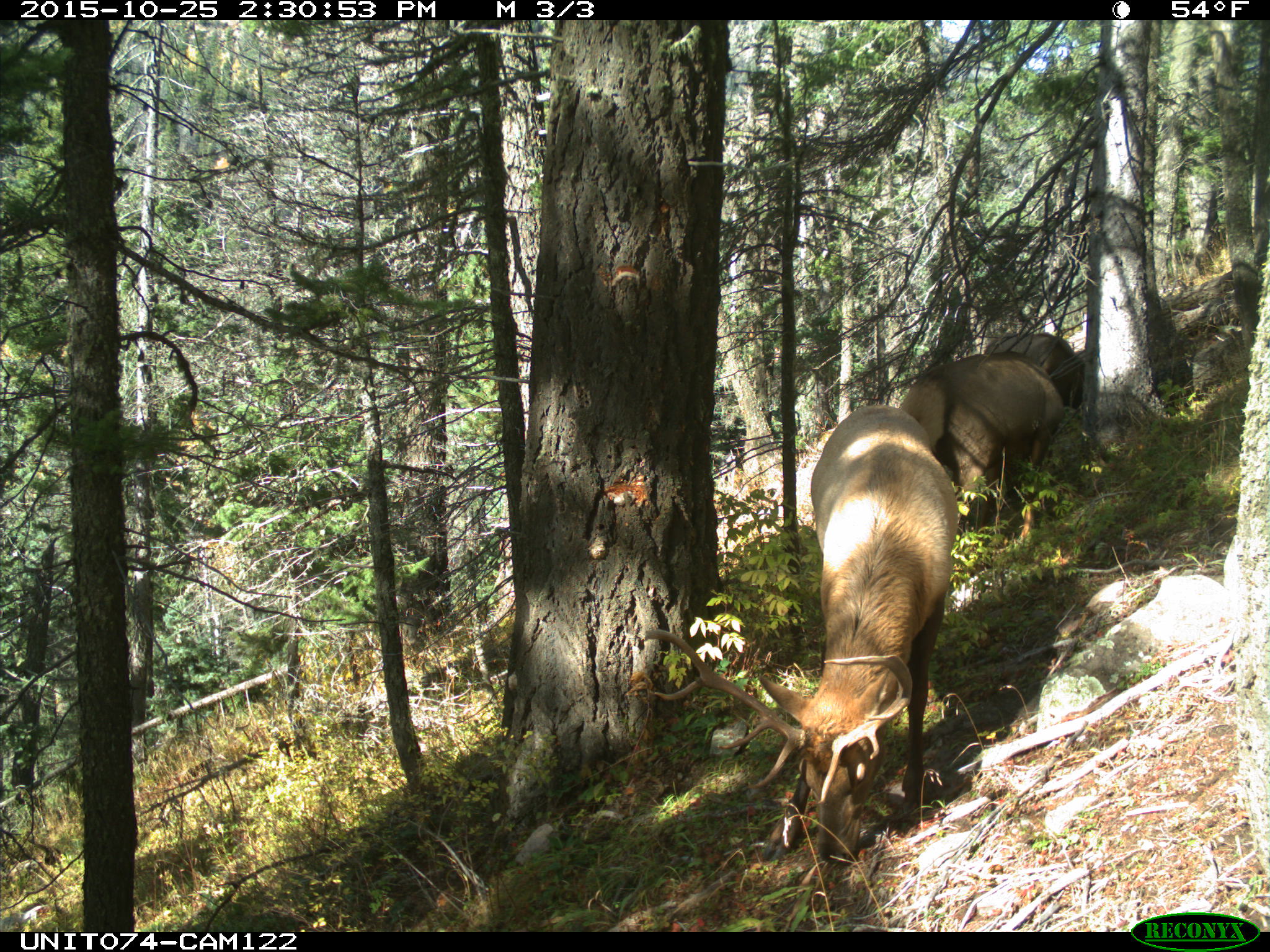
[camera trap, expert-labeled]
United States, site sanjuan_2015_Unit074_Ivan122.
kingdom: Animalia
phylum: Chordata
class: Mammalia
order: Artiodactyla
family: Cervidae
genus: Cervus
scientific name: Cervus elaphus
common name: red deer